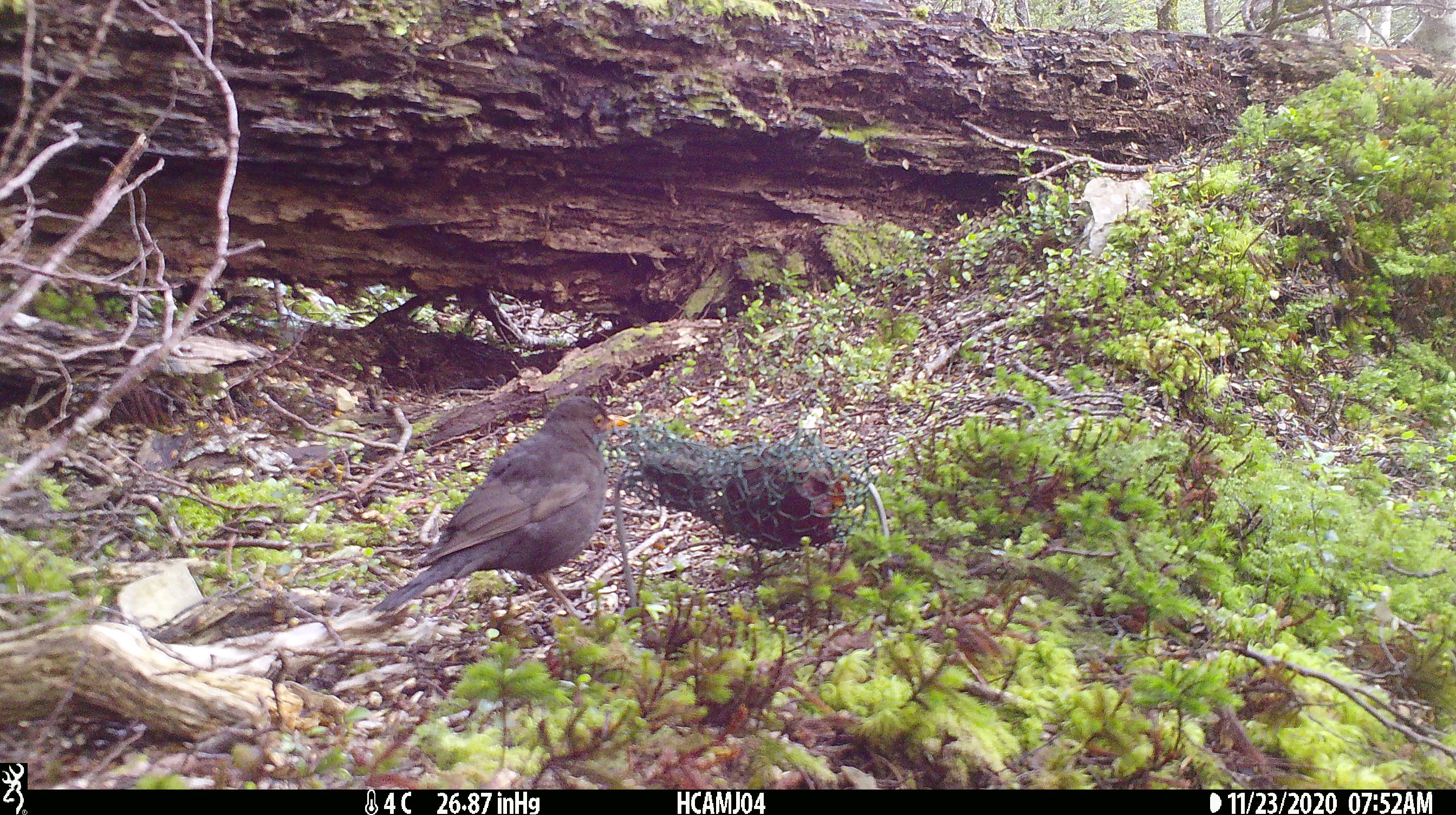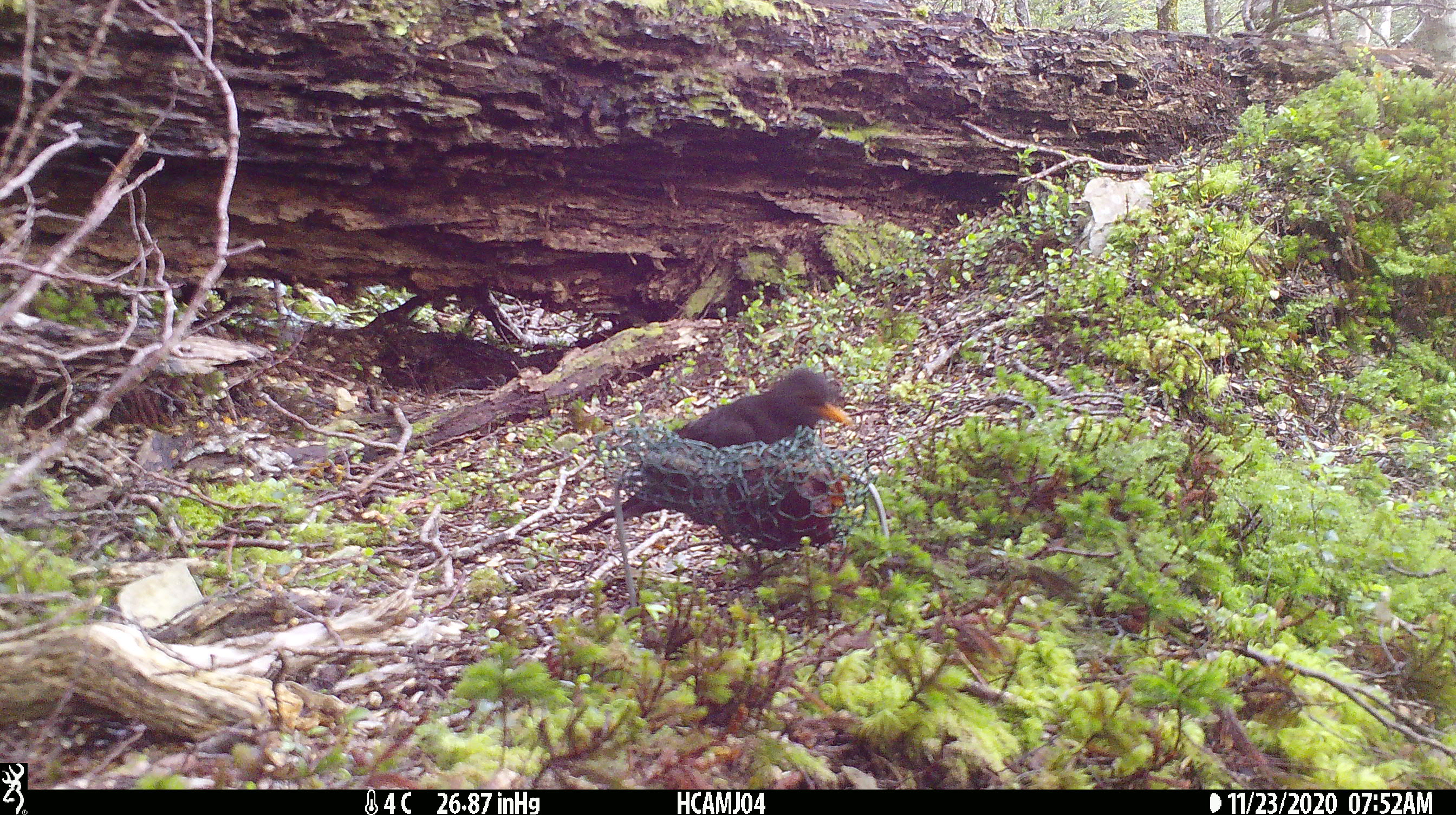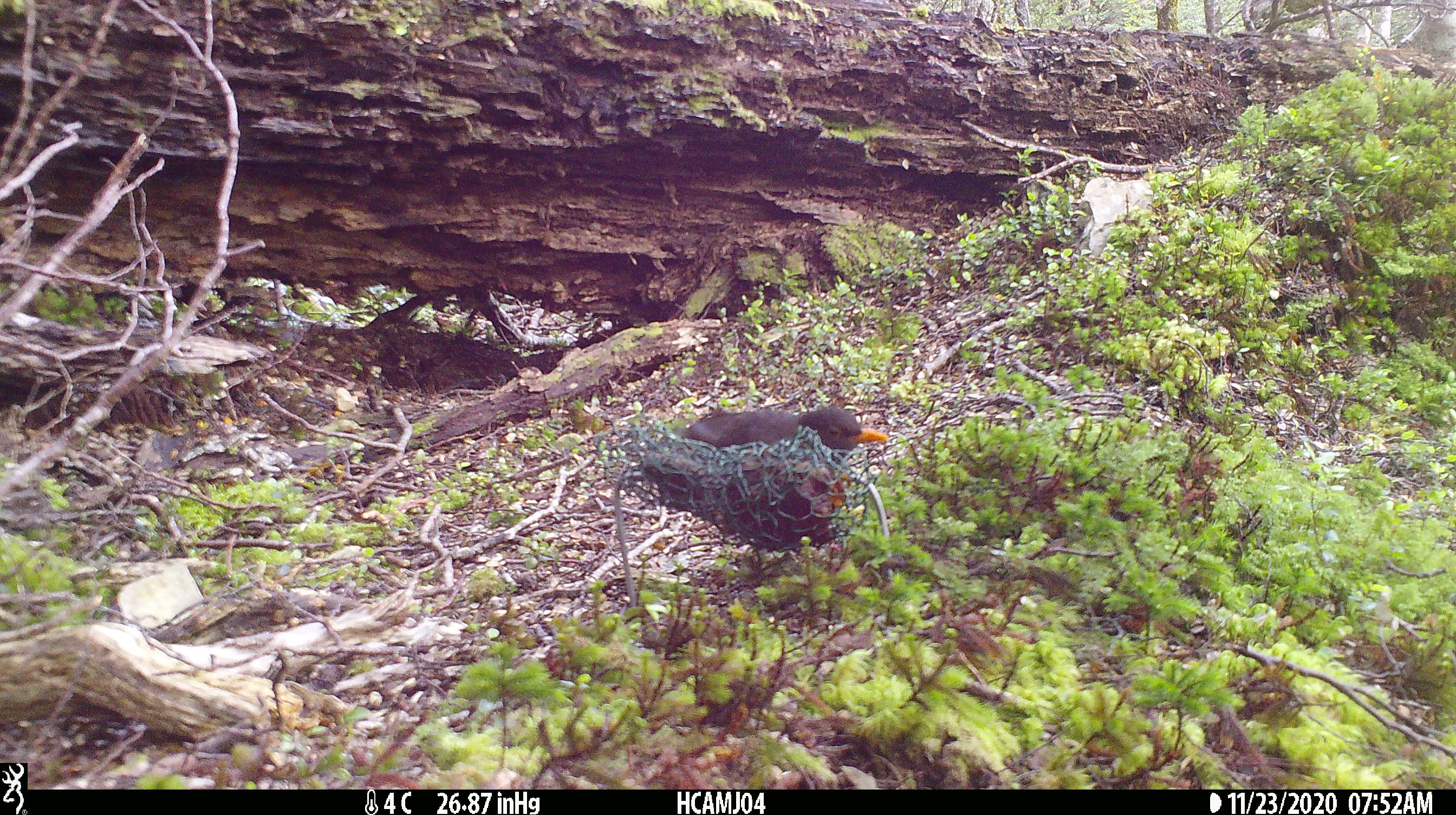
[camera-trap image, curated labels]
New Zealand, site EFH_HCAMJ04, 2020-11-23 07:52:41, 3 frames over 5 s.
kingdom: Animalia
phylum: Chordata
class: Aves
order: Passeriformes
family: Turdidae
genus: Turdus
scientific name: Turdus merula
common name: eurasian blackbird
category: blackbird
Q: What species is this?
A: Blackbird (eurasian blackbird) (Turdus merula).